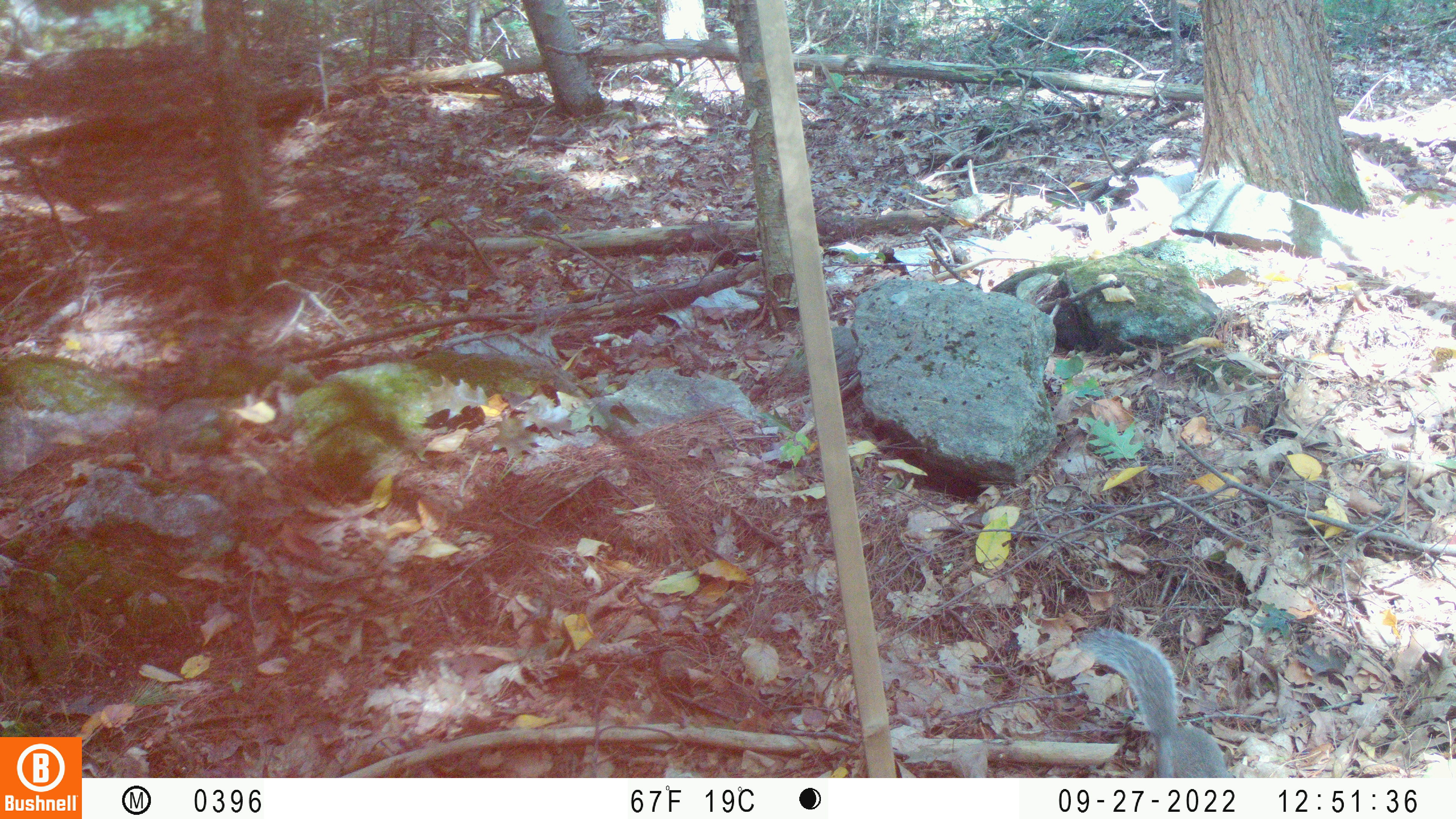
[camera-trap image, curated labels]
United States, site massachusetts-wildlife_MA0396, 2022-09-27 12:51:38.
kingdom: Animalia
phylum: Chordata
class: Mammalia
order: Rodentia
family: Sciuridae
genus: Sciurus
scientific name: Sciurus carolinensis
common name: gray squirrel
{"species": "gray squirrel (Sciurus carolinensis)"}